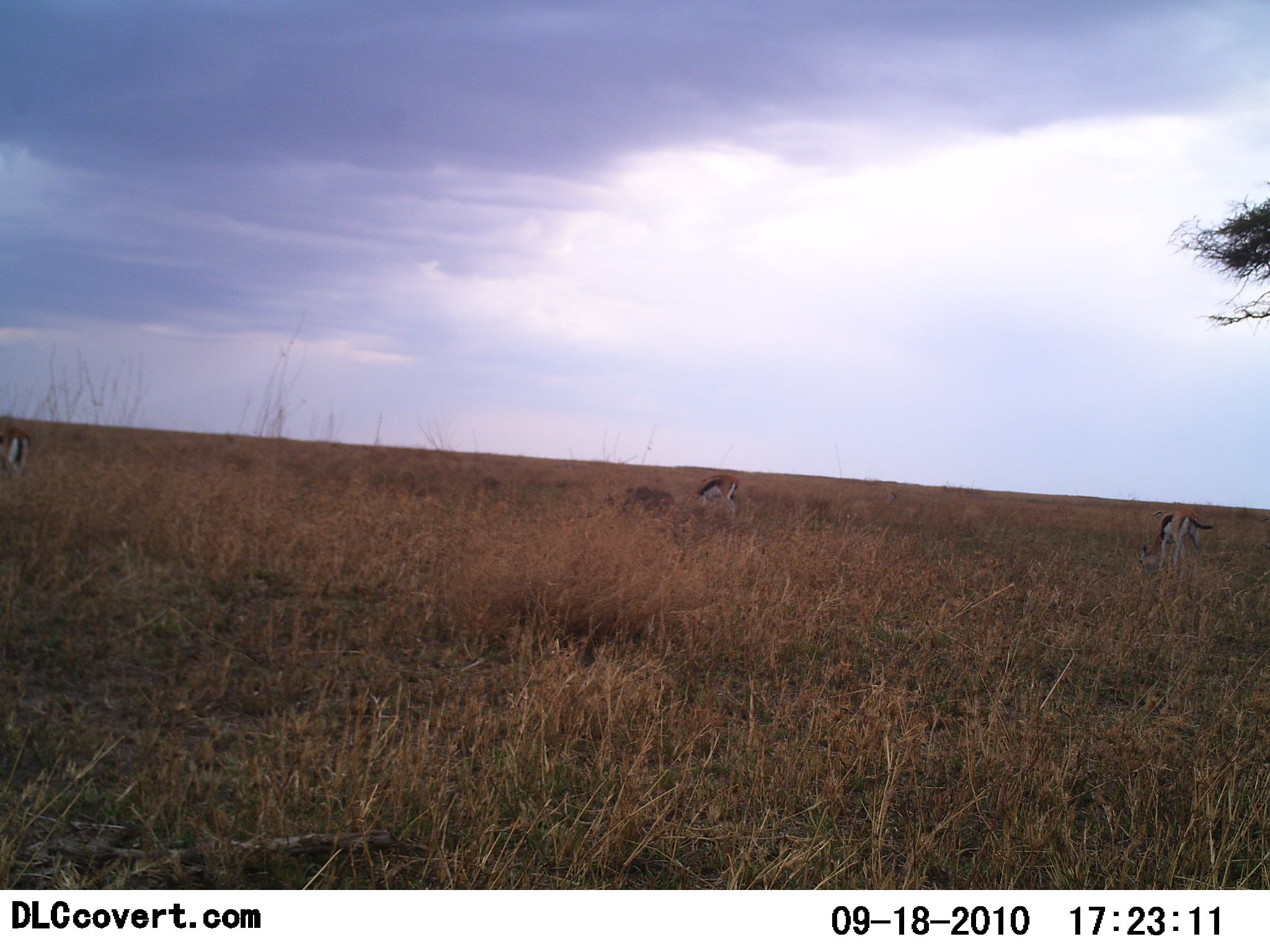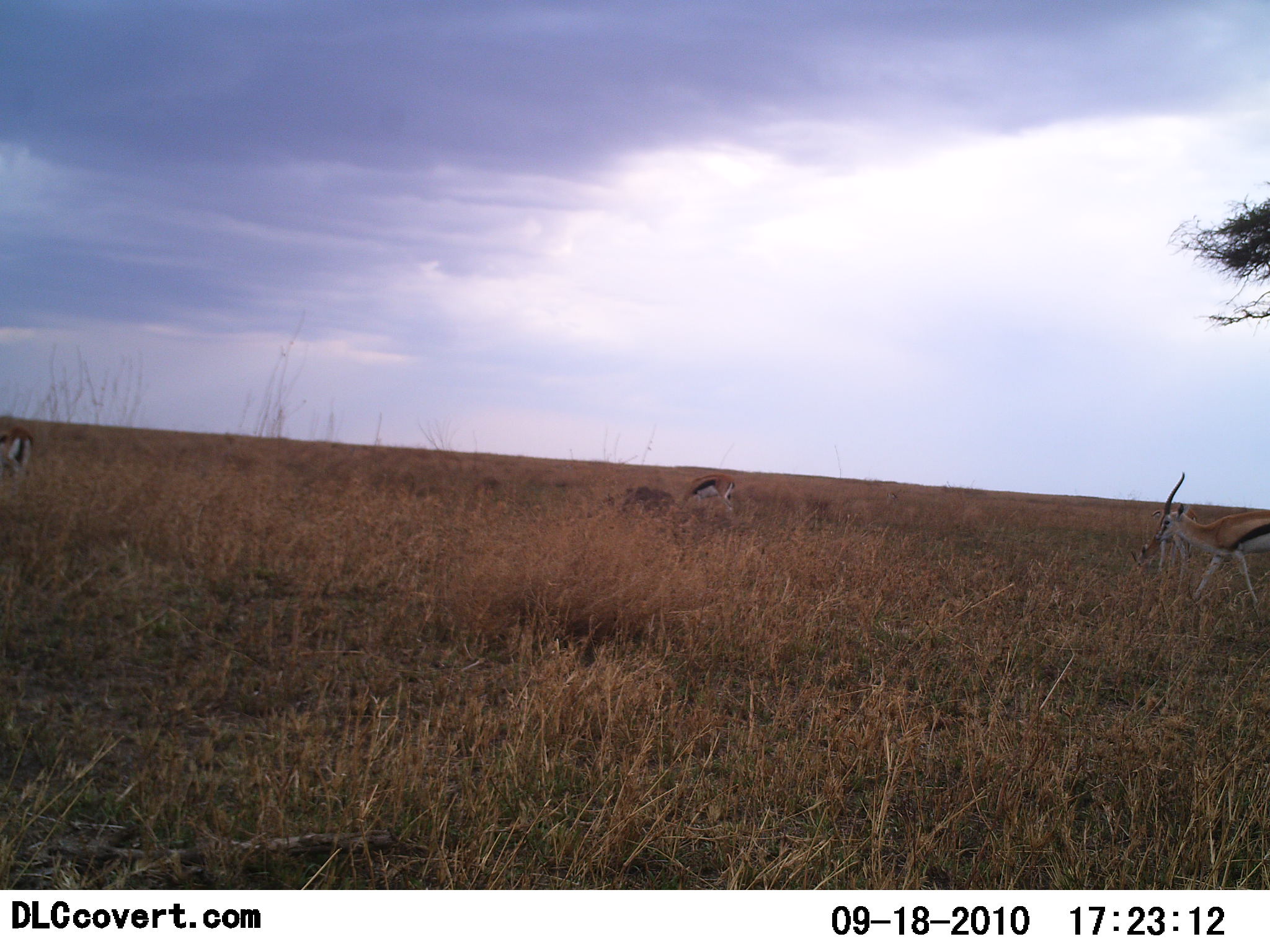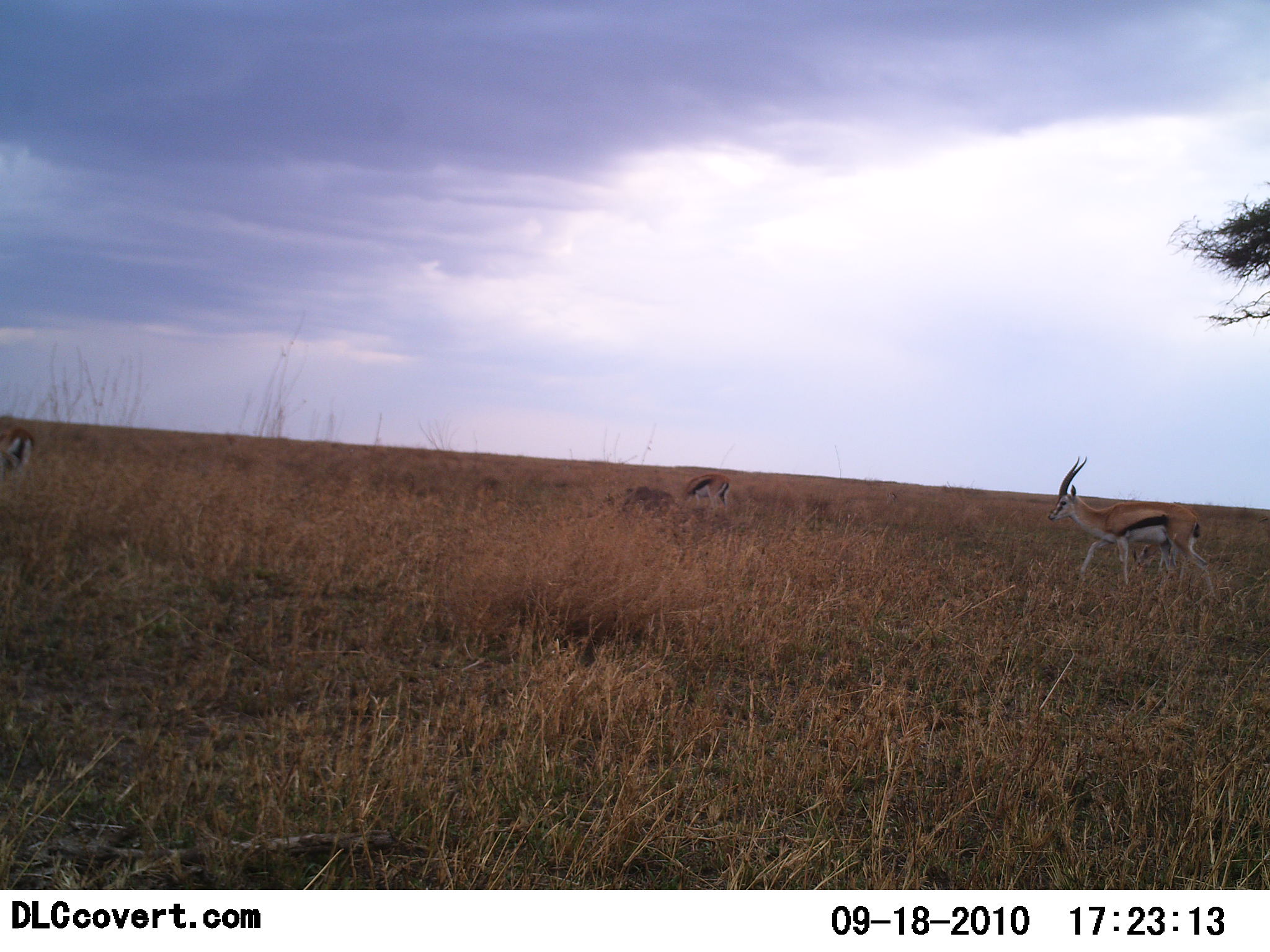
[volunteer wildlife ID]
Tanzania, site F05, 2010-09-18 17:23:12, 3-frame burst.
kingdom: Animalia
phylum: Chordata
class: Mammalia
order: Artiodactyla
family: Bovidae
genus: Eudorcas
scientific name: Eudorcas thomsonii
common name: thomson's gazelle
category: gazellethomsons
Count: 4.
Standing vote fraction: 38%.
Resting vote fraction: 0%.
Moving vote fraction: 88%.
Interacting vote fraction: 0%.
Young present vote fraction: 0%.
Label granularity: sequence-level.